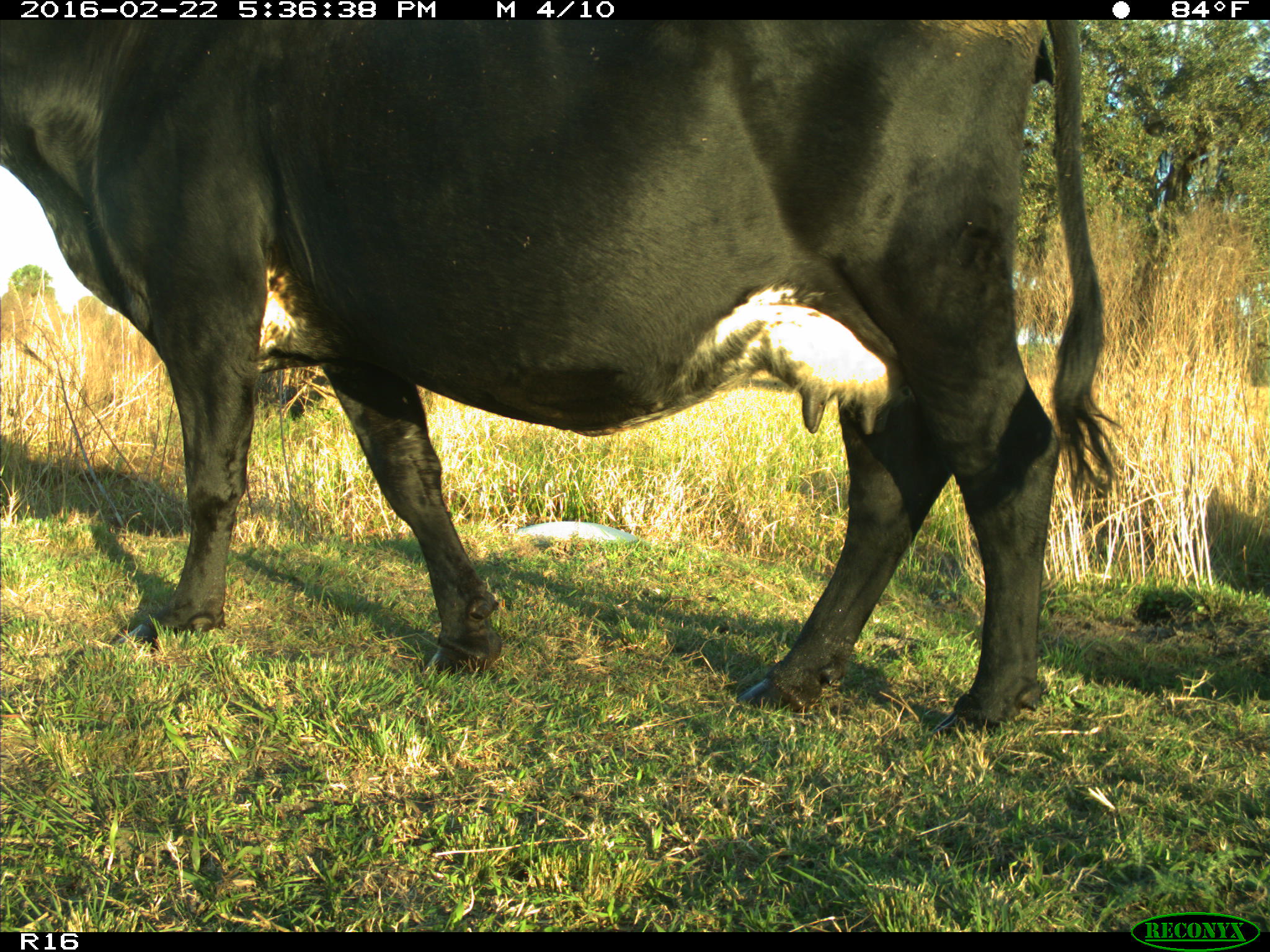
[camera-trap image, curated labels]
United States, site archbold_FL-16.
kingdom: Animalia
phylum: Chordata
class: Mammalia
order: Artiodactyla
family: Bovidae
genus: Bos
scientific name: Bos taurus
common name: domestic cow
Bos taurus (domestic cow).